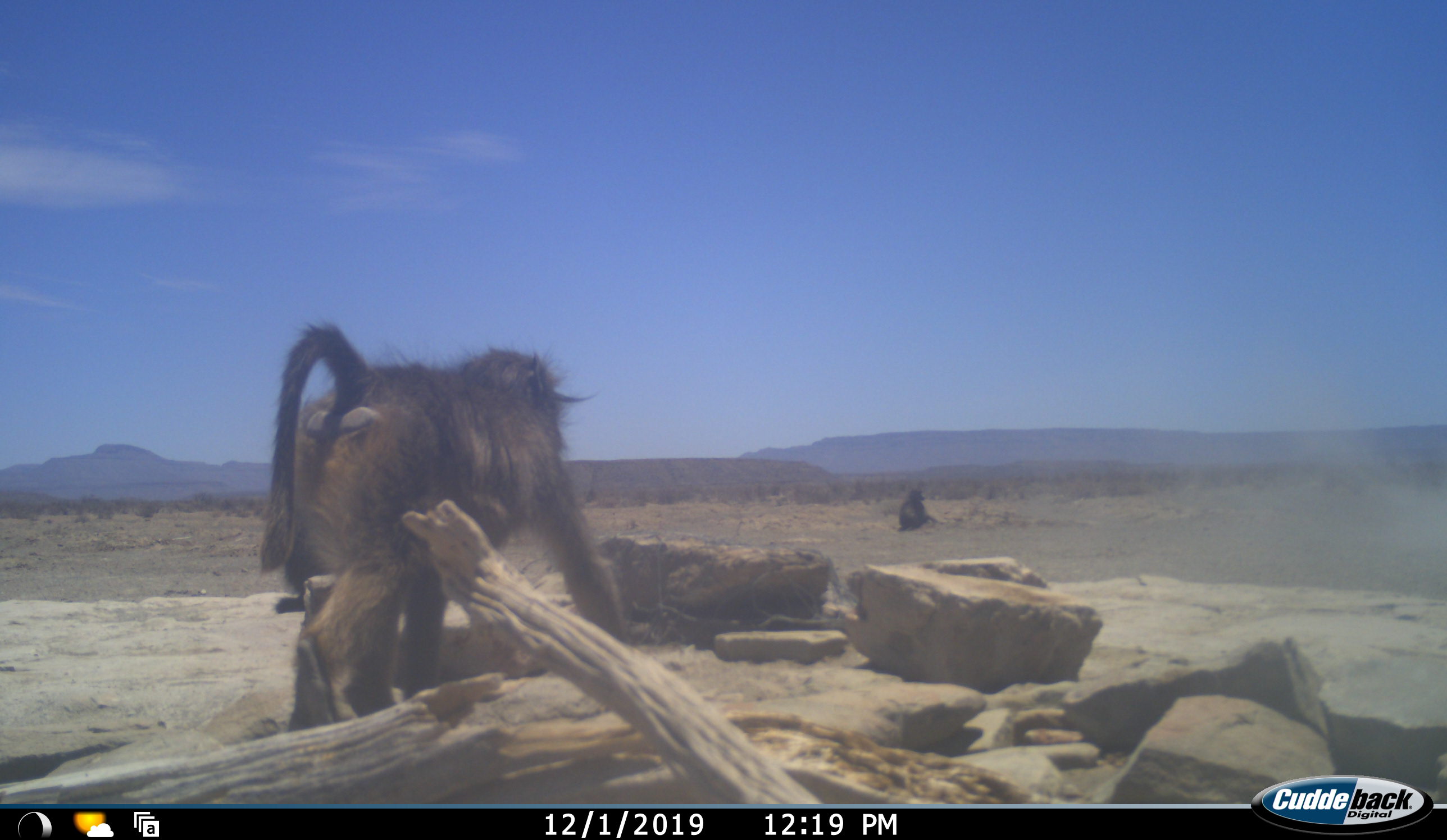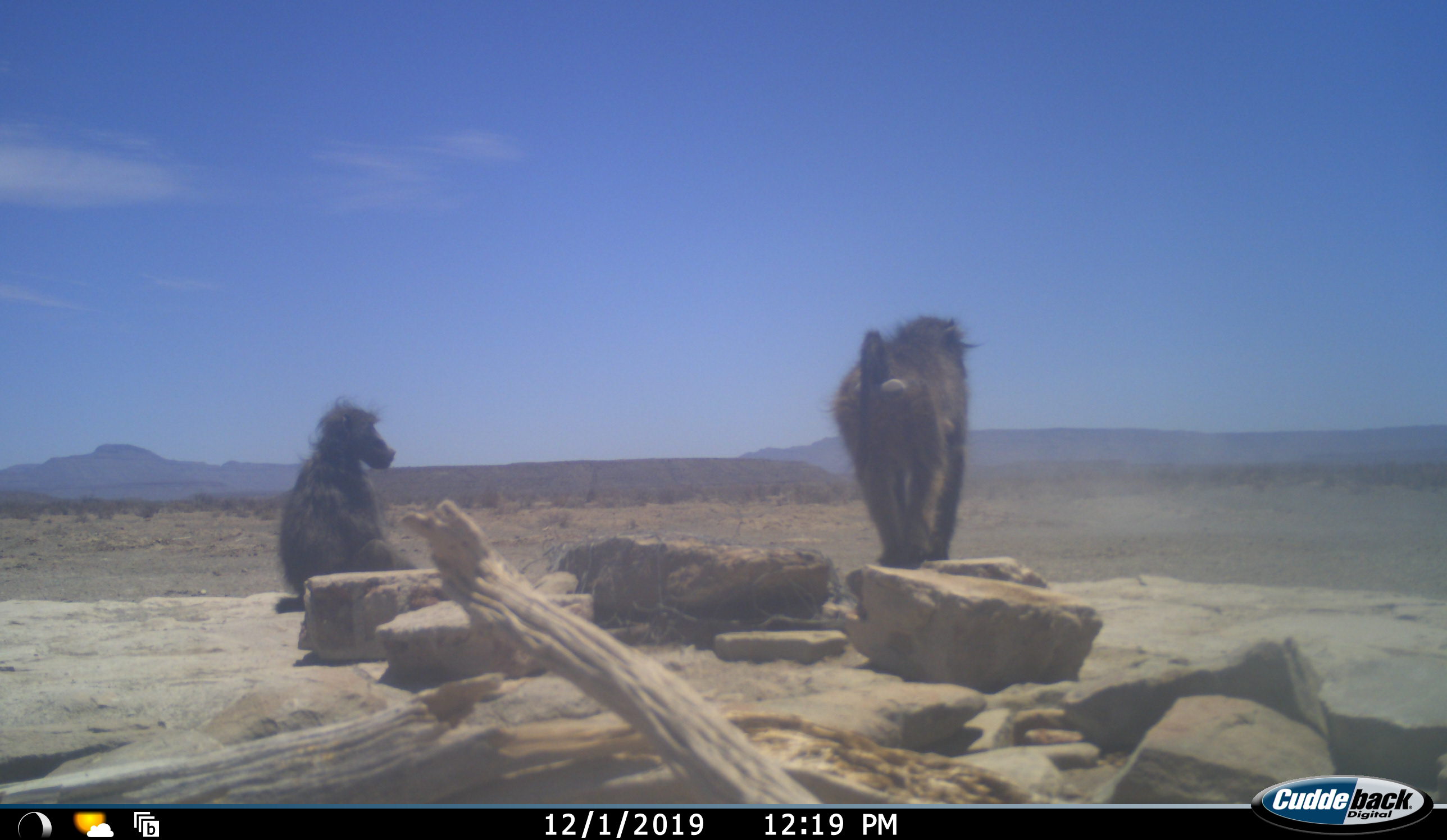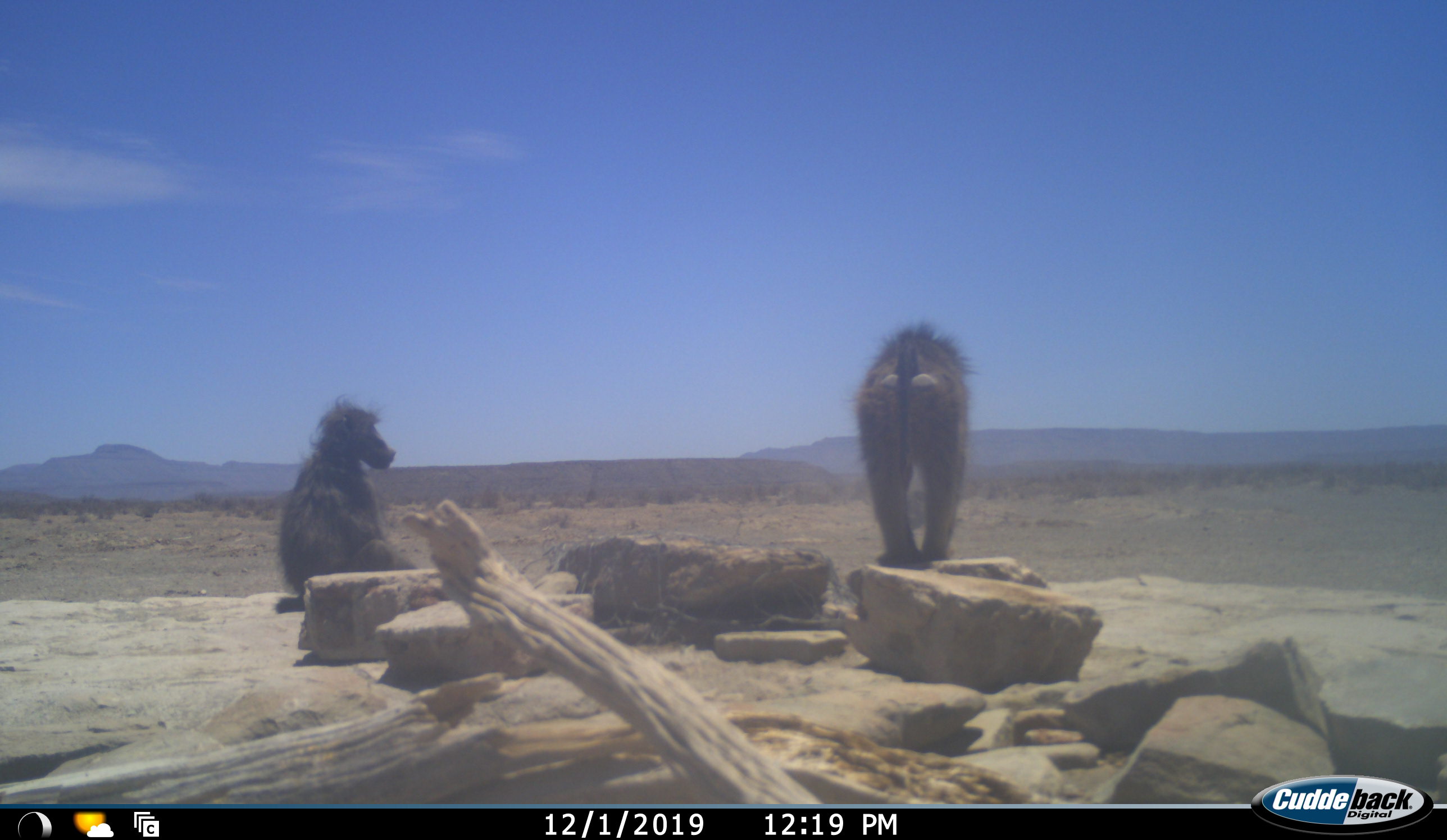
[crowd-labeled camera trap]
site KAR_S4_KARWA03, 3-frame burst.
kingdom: Animalia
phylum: Chordata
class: Mammalia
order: Primates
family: Cercopithecidae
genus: Papio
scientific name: Papio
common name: baboon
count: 3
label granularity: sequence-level